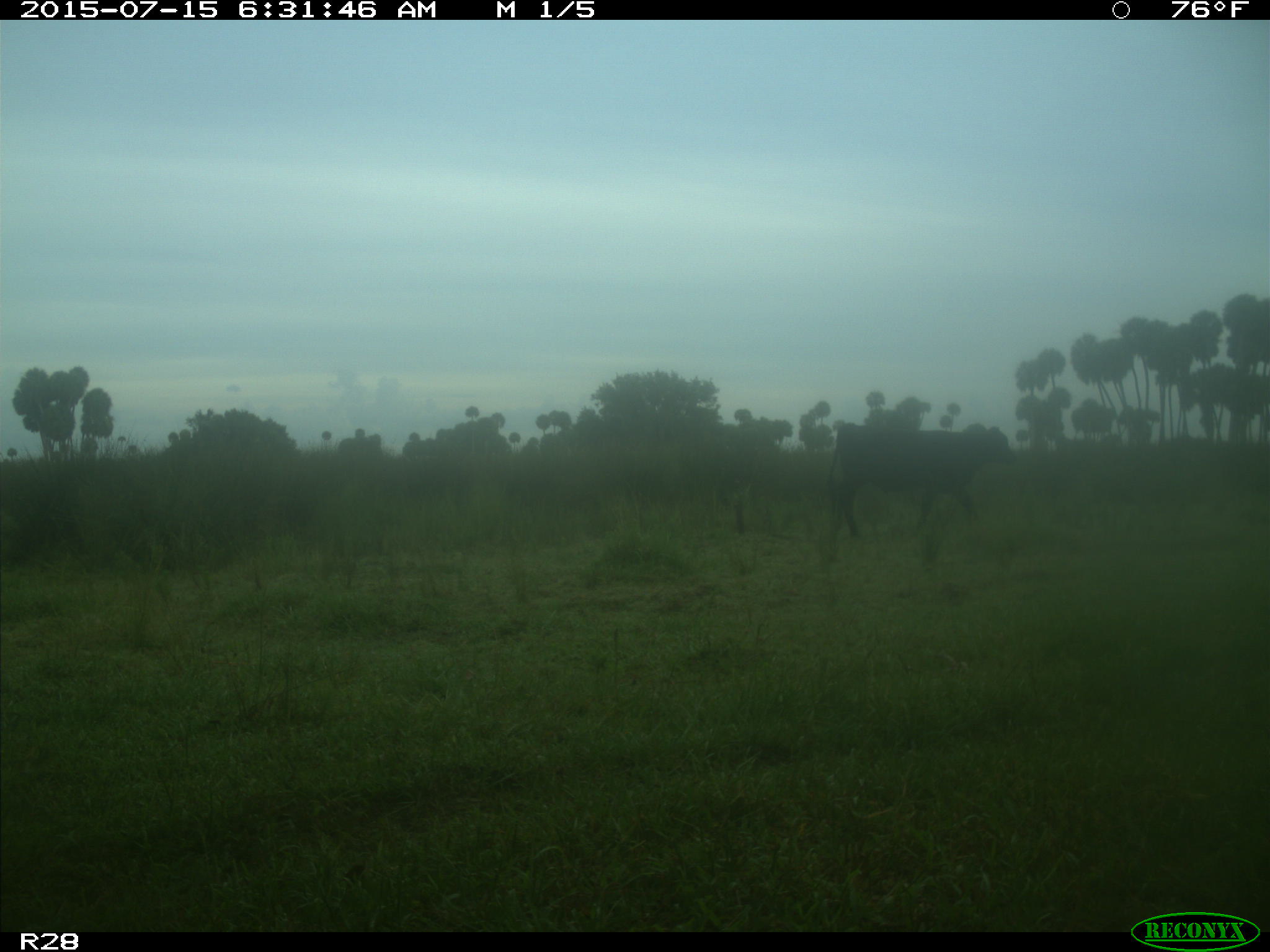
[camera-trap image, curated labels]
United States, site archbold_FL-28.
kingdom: Animalia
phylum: Chordata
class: Mammalia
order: Artiodactyla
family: Bovidae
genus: Bos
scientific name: Bos taurus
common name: domestic cow